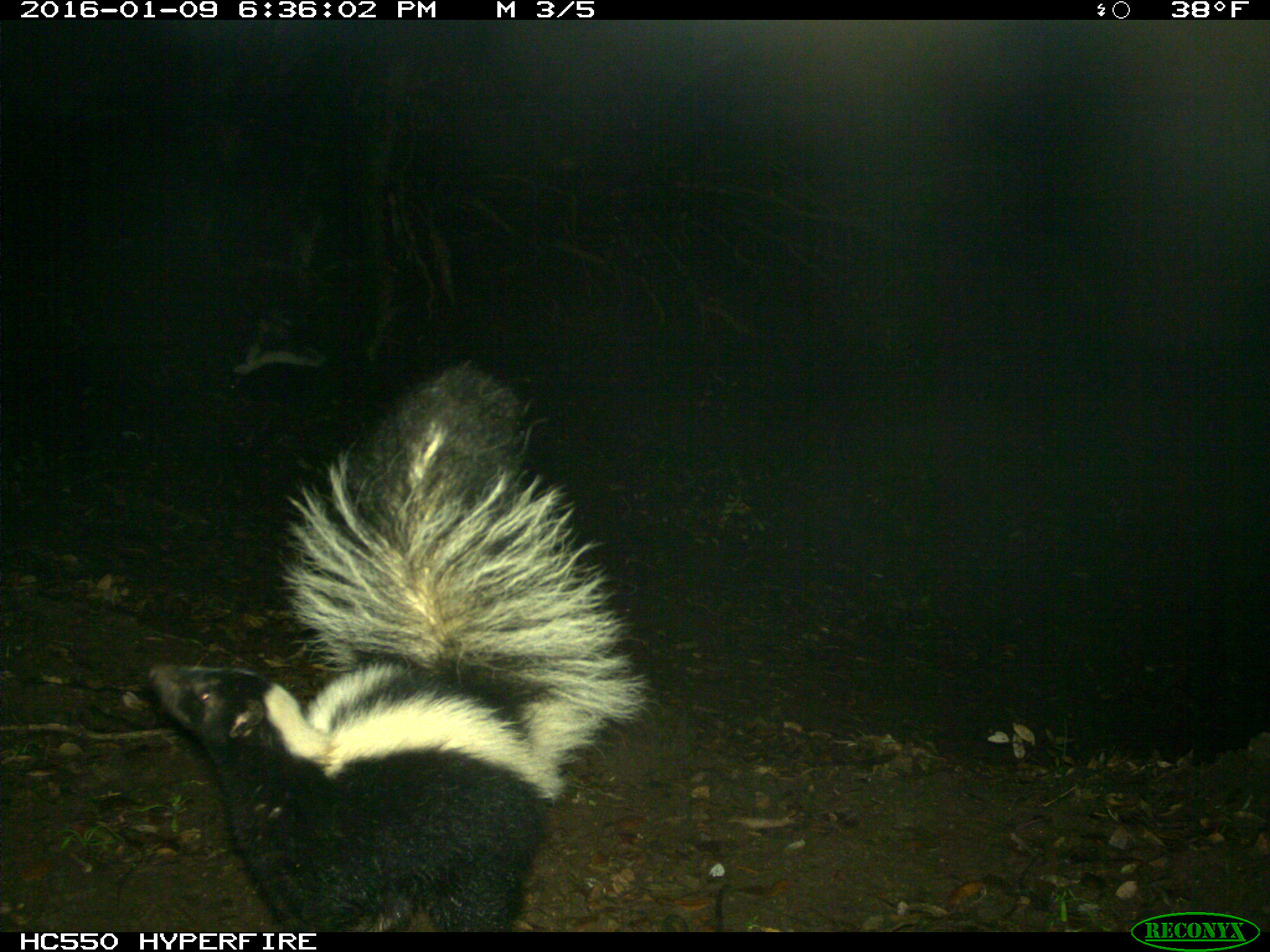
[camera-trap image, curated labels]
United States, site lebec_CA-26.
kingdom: Animalia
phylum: Chordata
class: Mammalia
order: Carnivora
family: Mephitidae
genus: Mephitis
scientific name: Mephitis mephitis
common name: striped skunk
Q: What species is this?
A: Mephitis mephitis (striped skunk).